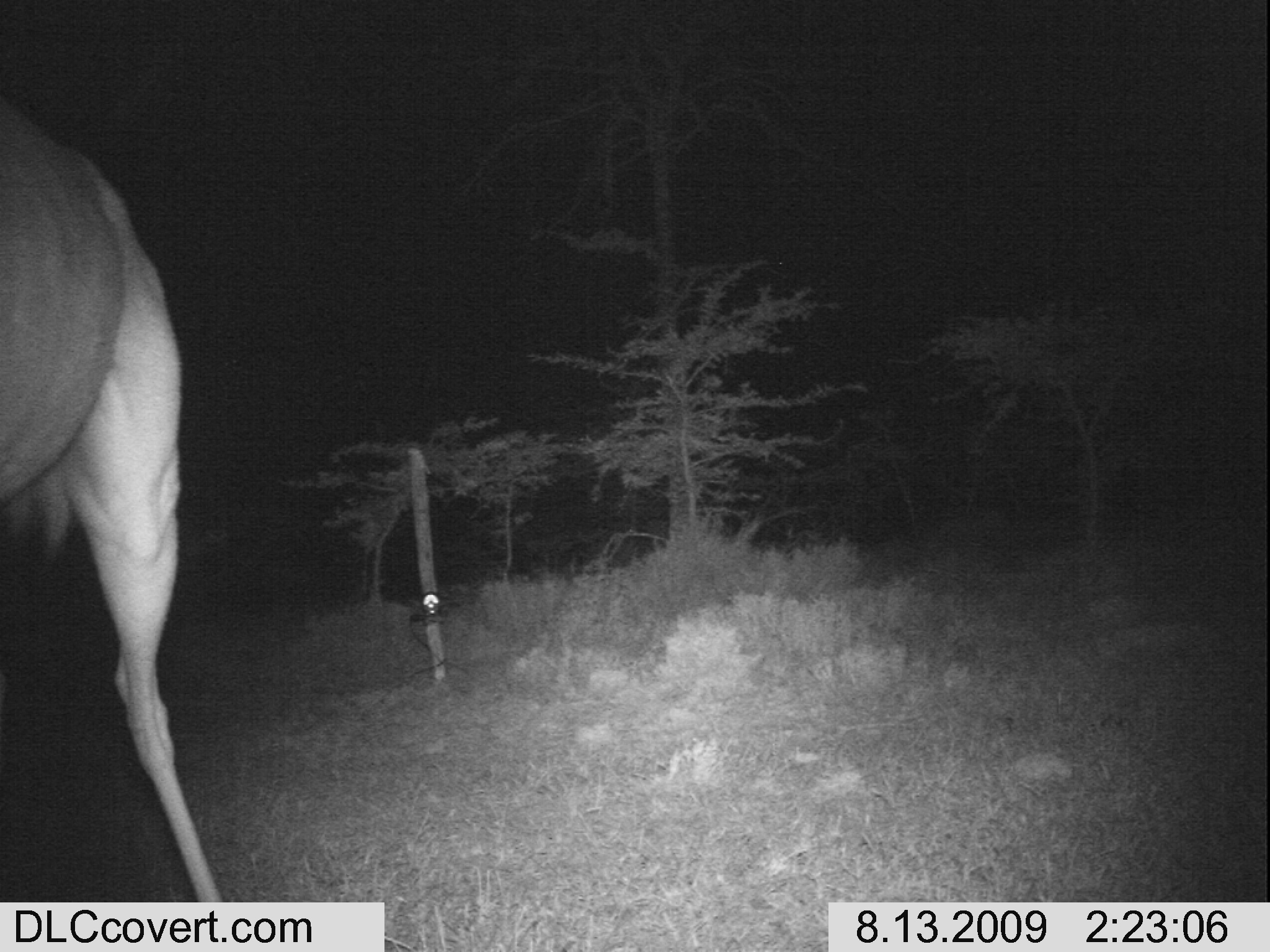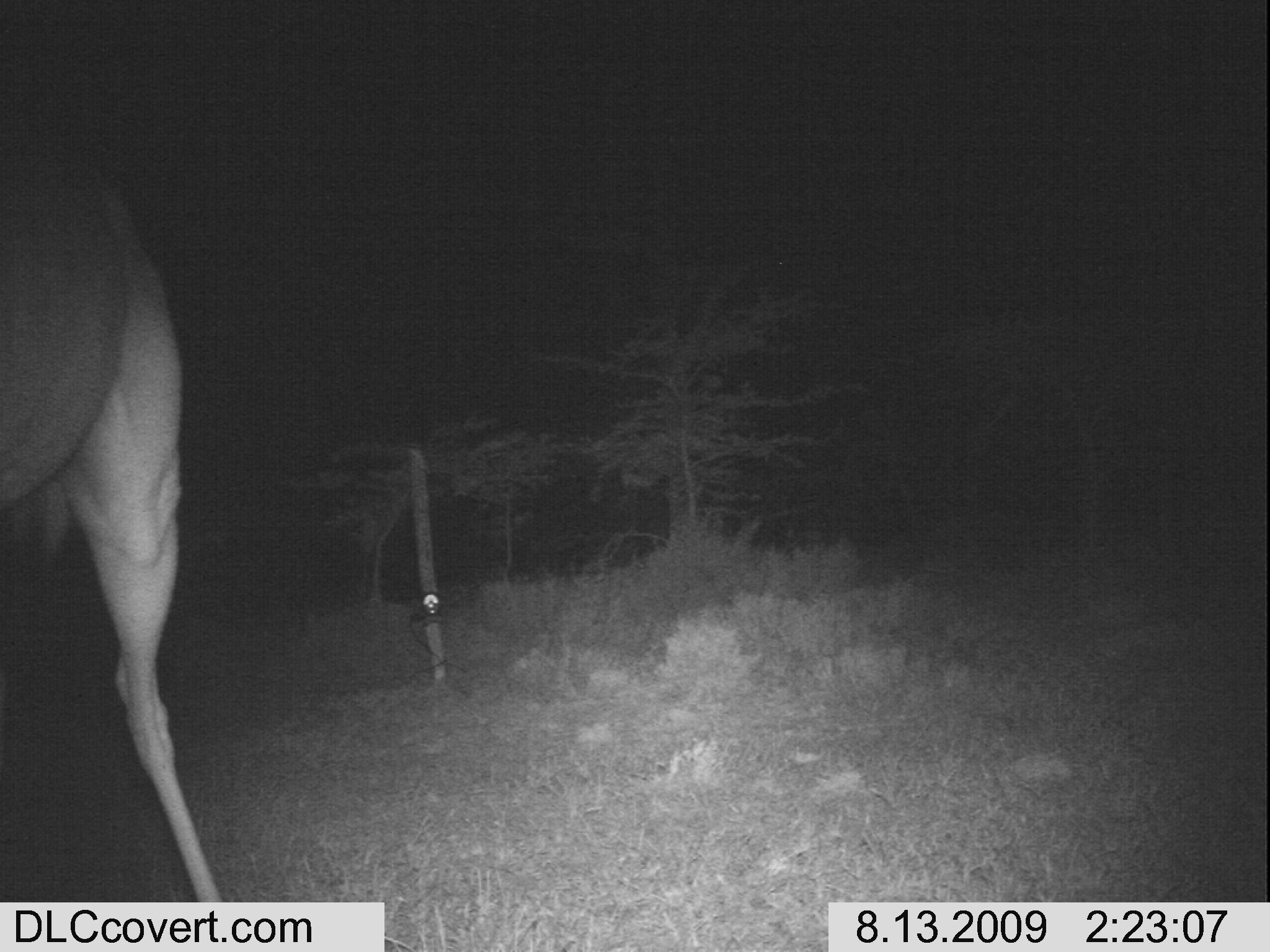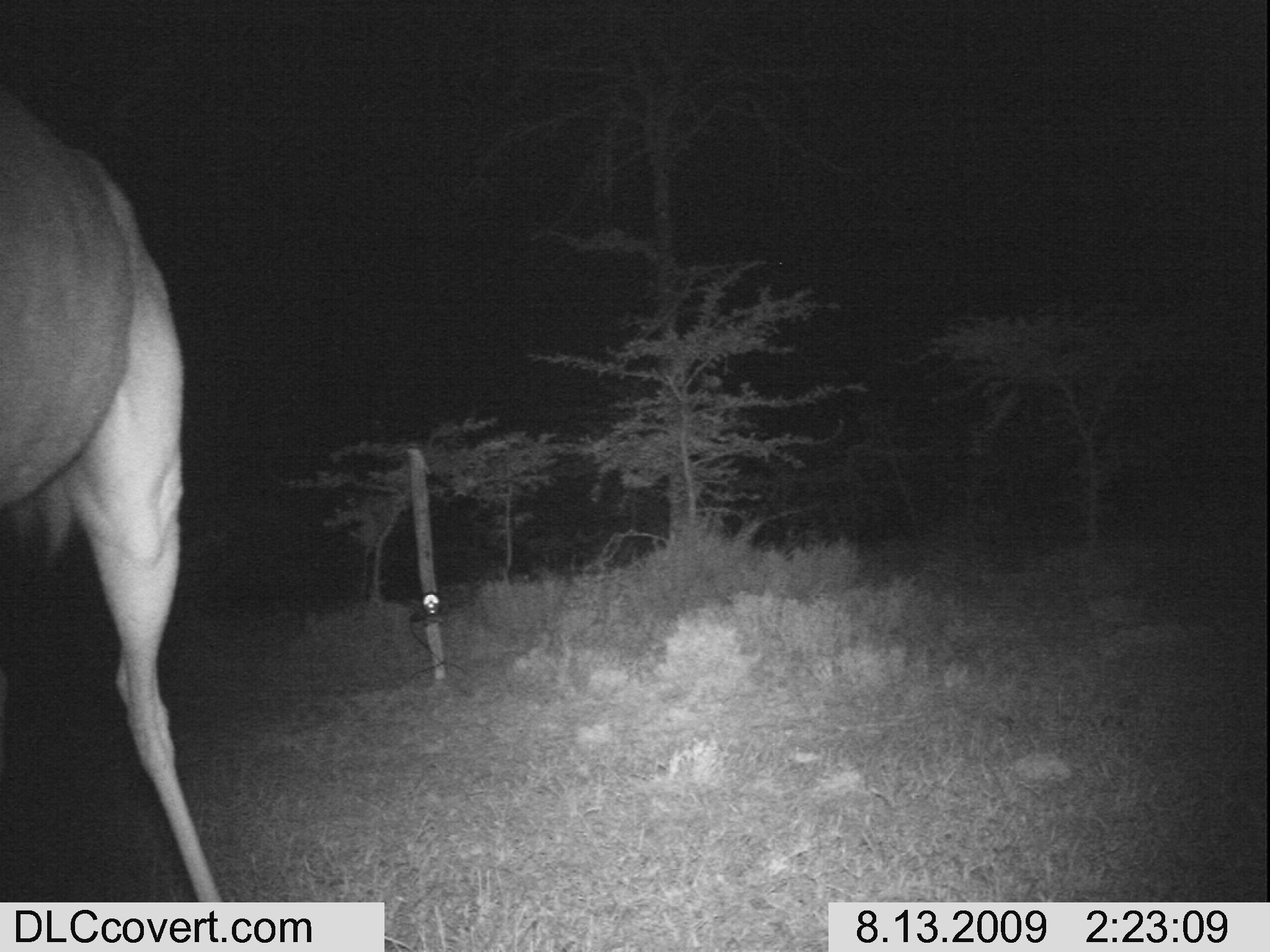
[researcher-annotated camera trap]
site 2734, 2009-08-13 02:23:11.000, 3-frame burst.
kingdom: Animalia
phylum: Chordata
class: Mammalia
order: Artiodactyla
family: Bovidae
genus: Aepyceros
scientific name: Aepyceros melampus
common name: impala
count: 1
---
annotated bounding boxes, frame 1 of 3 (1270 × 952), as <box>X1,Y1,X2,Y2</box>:
aepyceros melampus: <box>0,102,219,902</box>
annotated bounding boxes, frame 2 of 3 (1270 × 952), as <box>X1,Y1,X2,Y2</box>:
aepyceros melampus: <box>0,137,229,902</box>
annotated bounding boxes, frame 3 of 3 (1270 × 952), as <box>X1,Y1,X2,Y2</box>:
aepyceros melampus: <box>1,71,224,902</box>